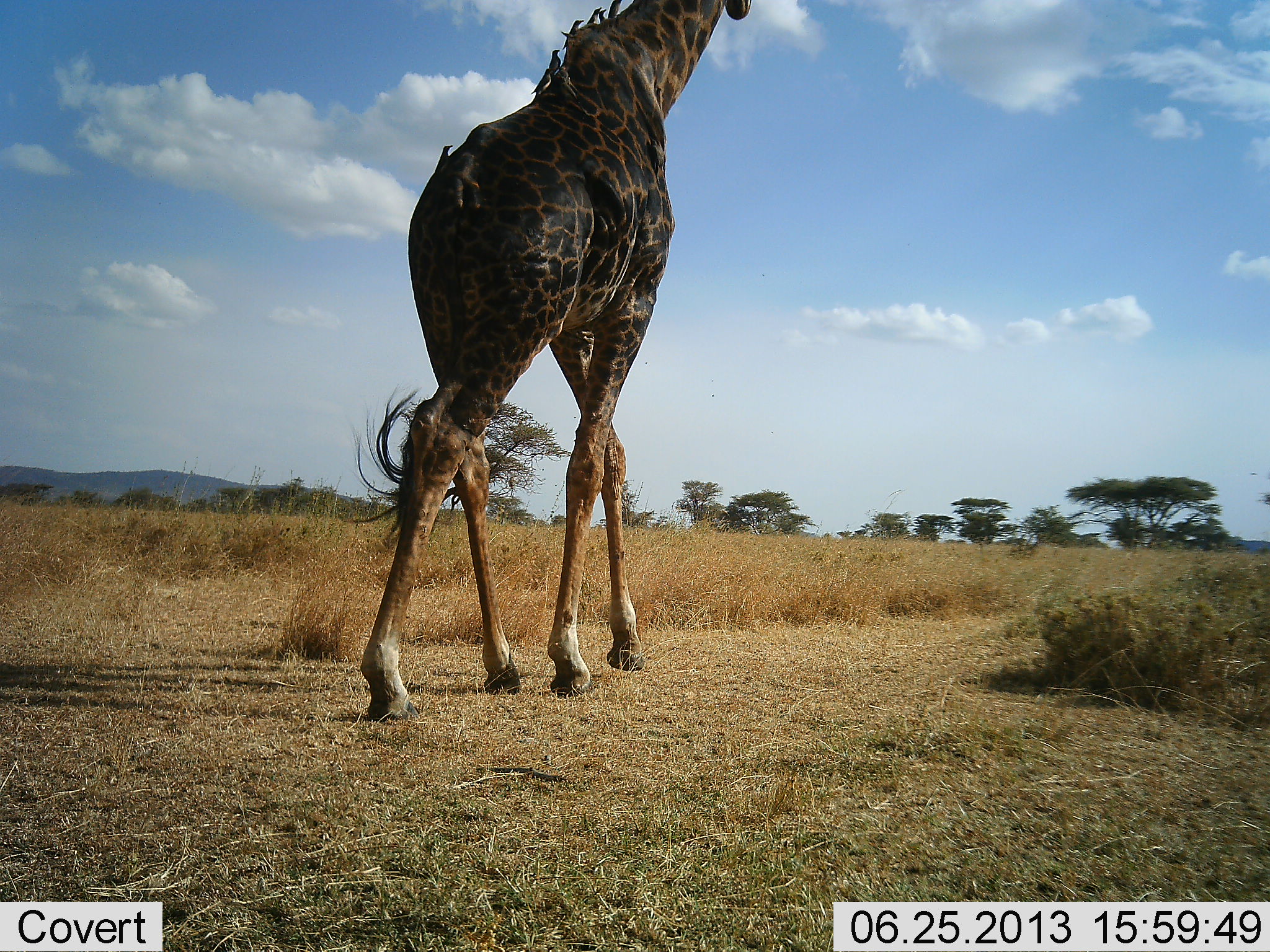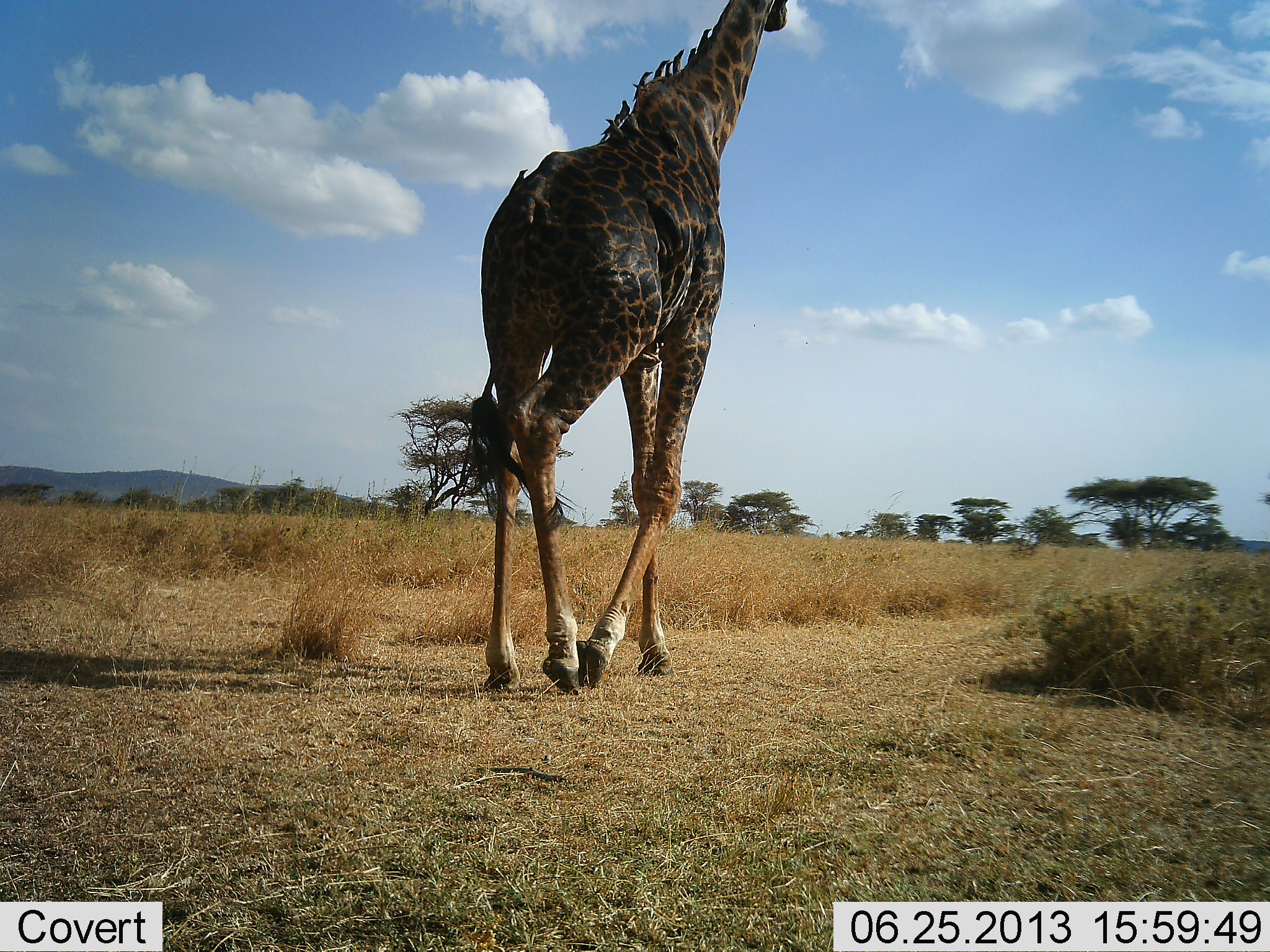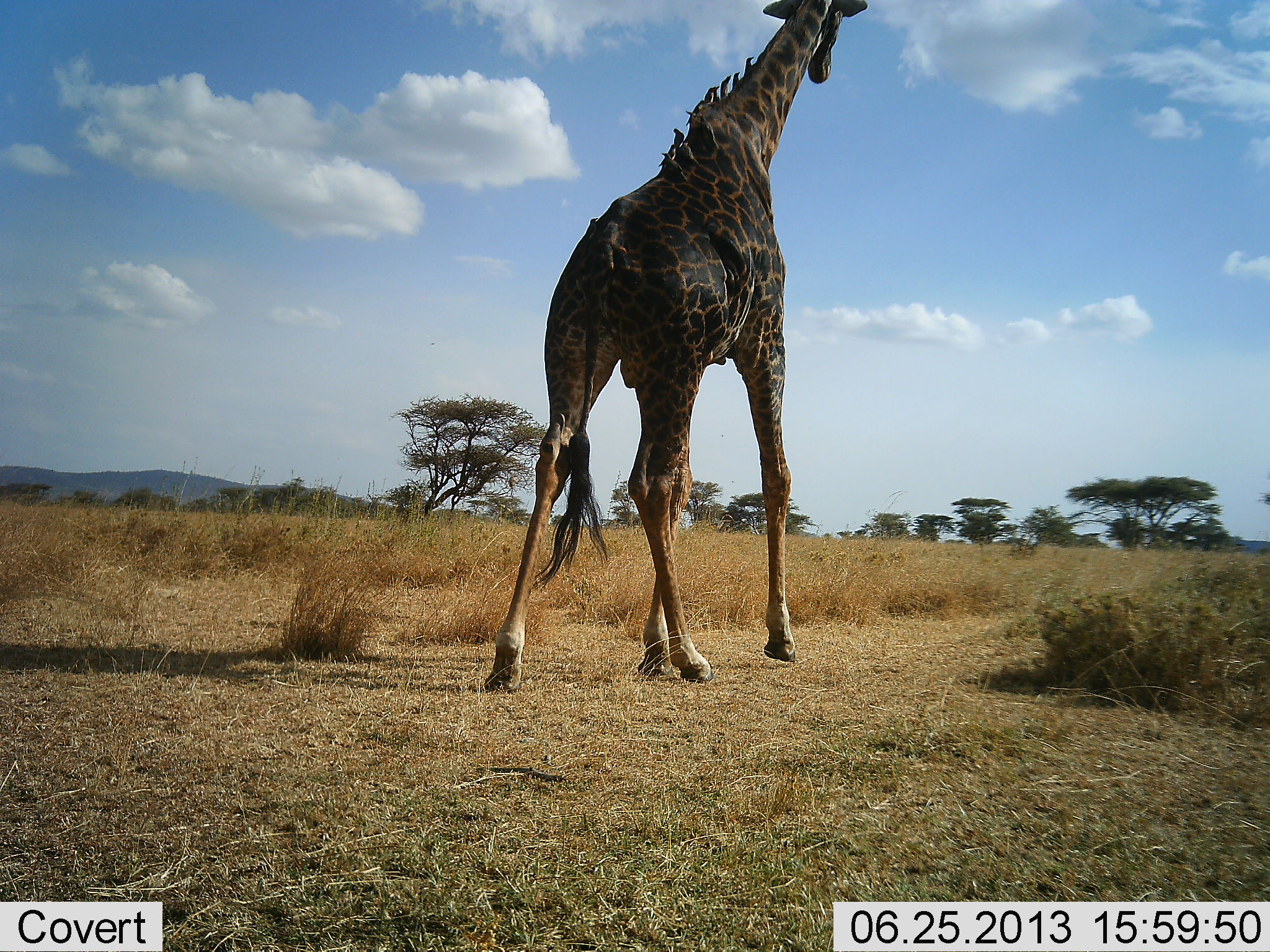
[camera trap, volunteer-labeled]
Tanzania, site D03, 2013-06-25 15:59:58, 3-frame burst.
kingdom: Animalia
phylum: Chordata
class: Mammalia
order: Artiodactyla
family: Giraffidae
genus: Giraffa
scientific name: Giraffa camelopardalis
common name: giraffe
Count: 1.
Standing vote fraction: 6%.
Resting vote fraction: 0%.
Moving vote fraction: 100%.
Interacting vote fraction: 0%.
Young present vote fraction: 0%.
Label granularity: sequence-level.